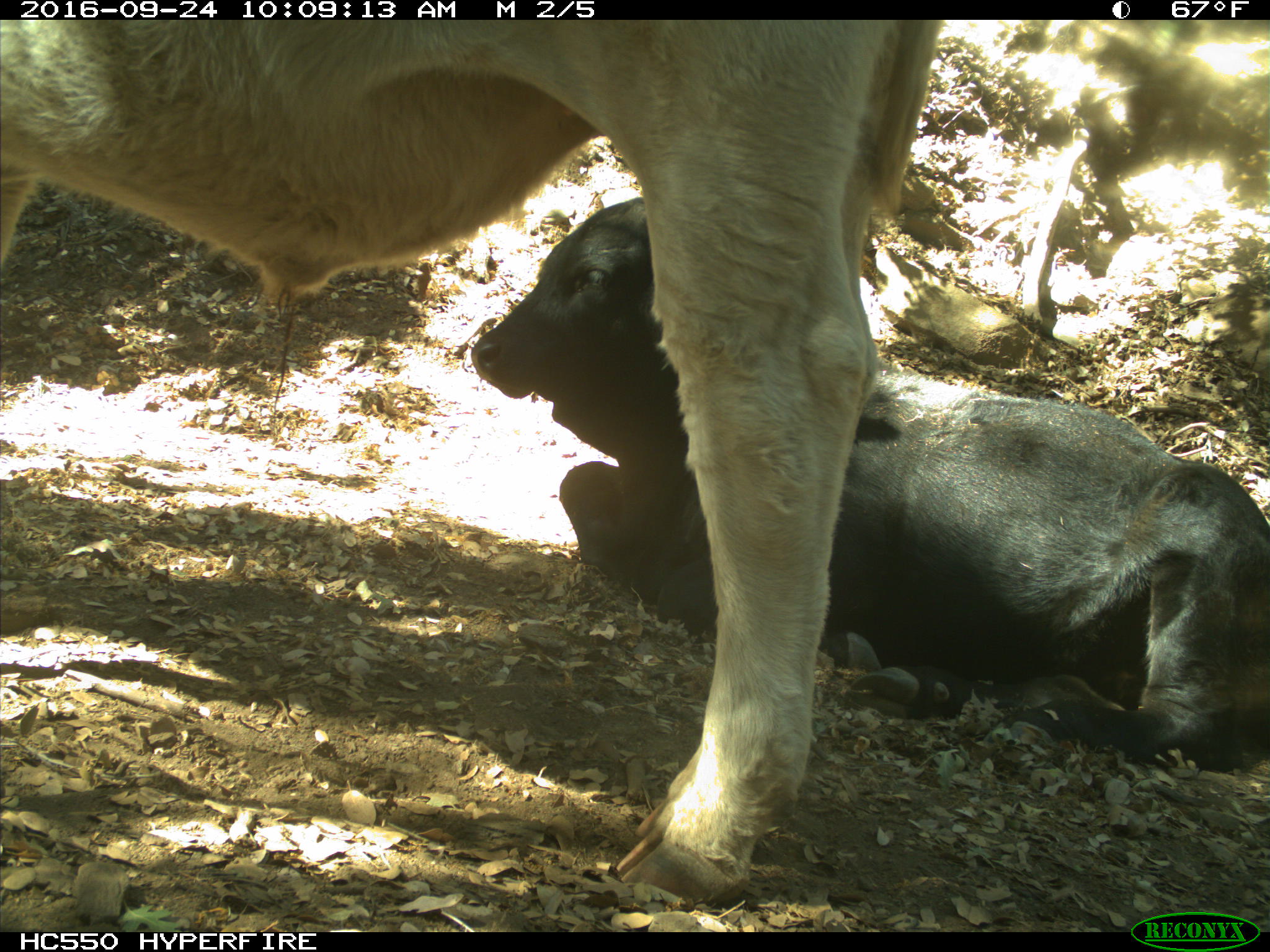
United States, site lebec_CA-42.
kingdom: Animalia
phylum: Chordata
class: Mammalia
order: Artiodactyla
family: Bovidae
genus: Bos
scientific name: Bos taurus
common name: domestic cow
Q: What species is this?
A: Bos taurus (domestic cow).